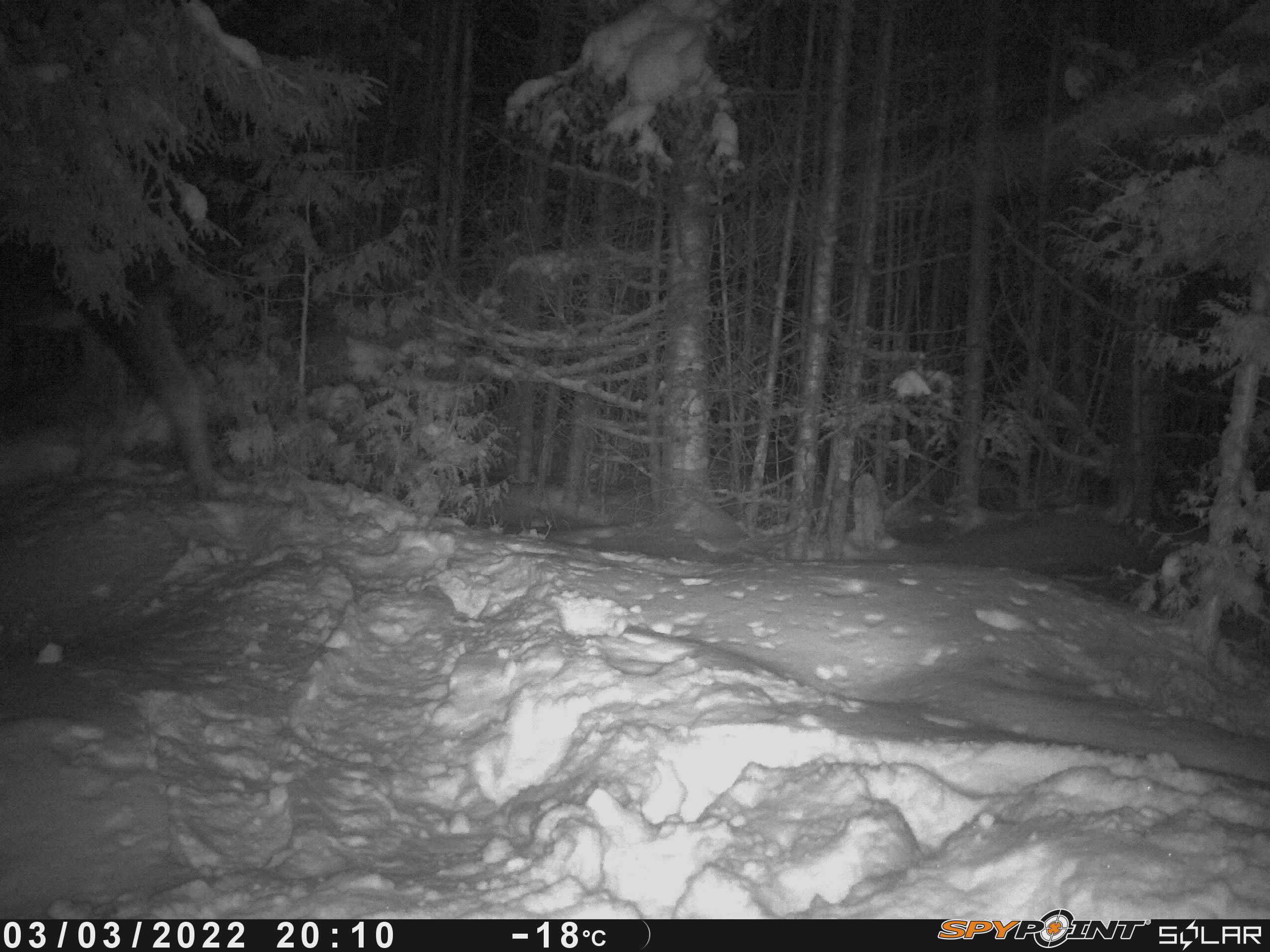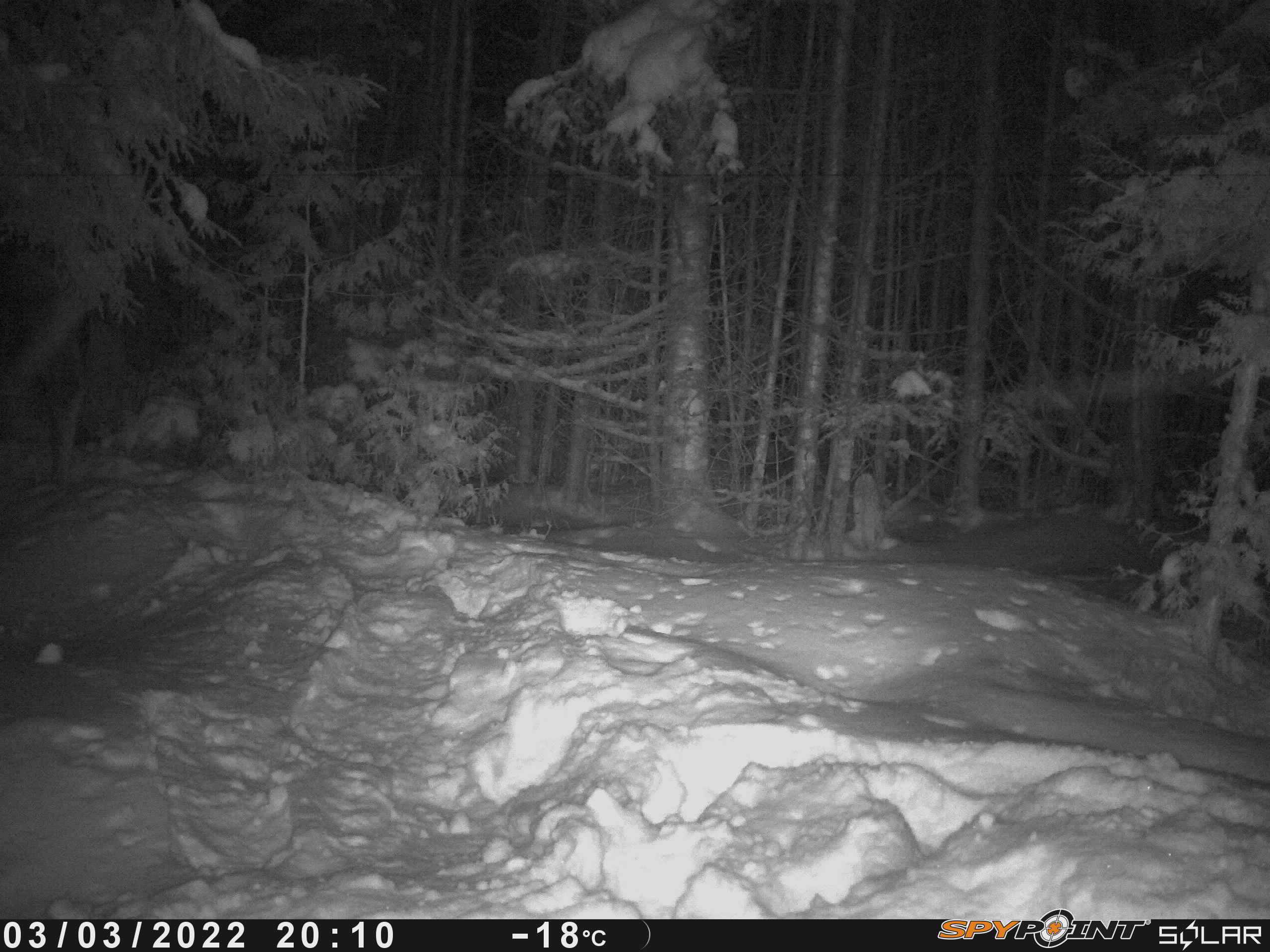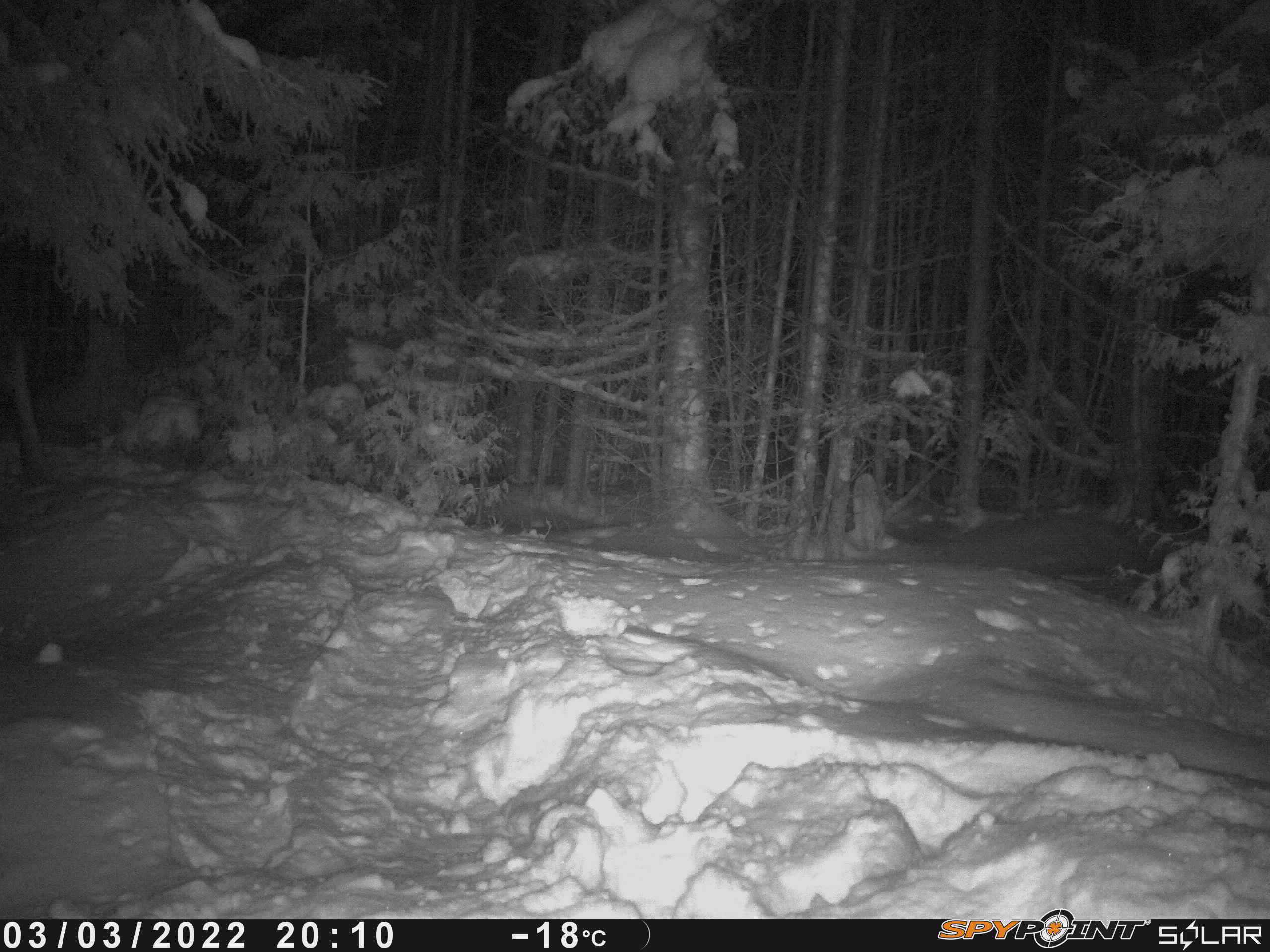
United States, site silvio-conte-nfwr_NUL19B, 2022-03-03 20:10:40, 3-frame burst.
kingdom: Animalia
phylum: Chordata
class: Mammalia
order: Artiodactyla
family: Cervidae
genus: Alces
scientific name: Alces alces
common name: moose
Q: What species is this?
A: Moose (Alces alces).